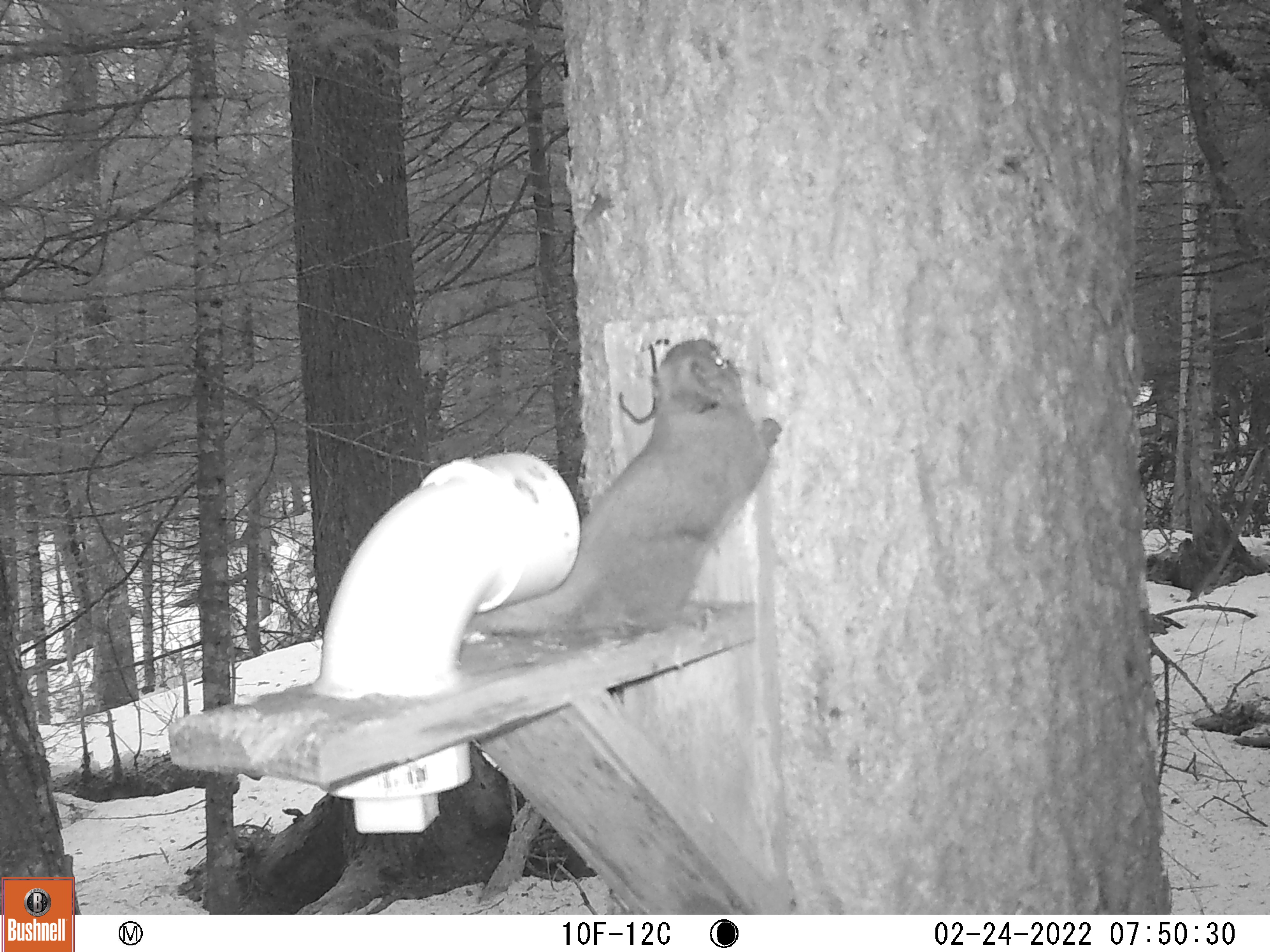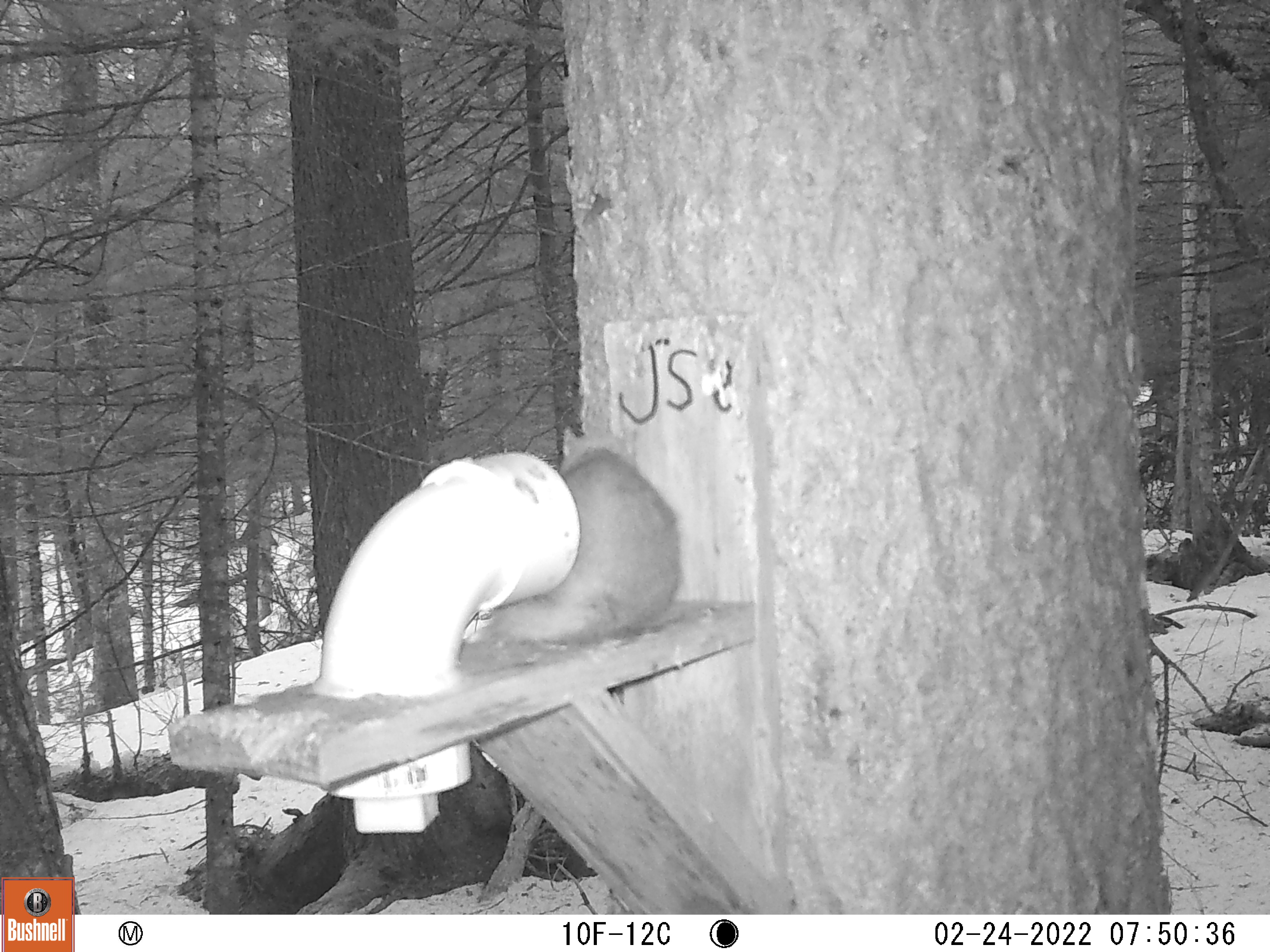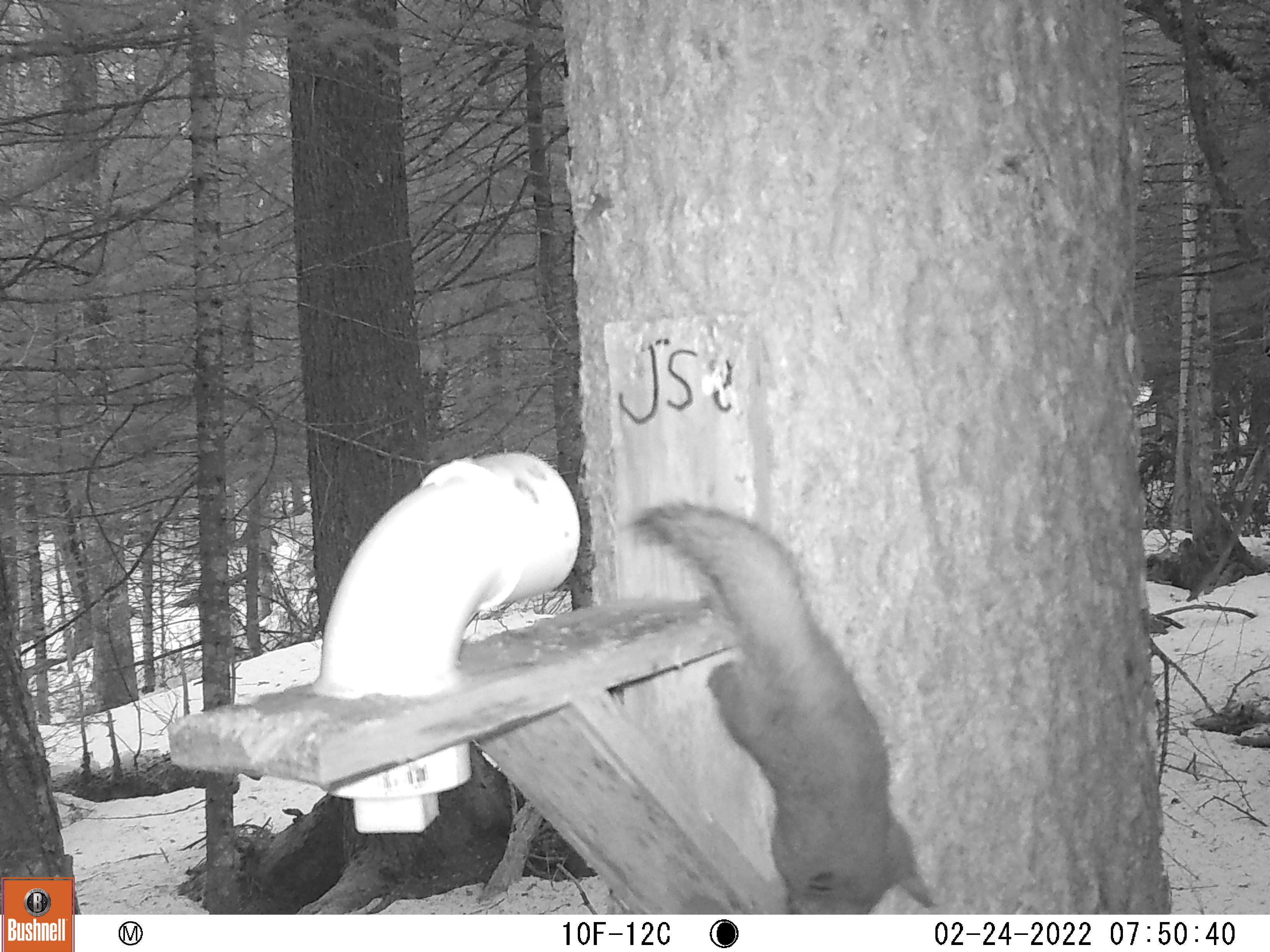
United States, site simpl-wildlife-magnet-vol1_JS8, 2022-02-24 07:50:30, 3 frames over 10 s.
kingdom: Animalia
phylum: Chordata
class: Mammalia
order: Rodentia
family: Sciuridae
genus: Tamiasciurus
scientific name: Tamiasciurus hudsonicus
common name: red squirrel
Red squirrel (Tamiasciurus hudsonicus).